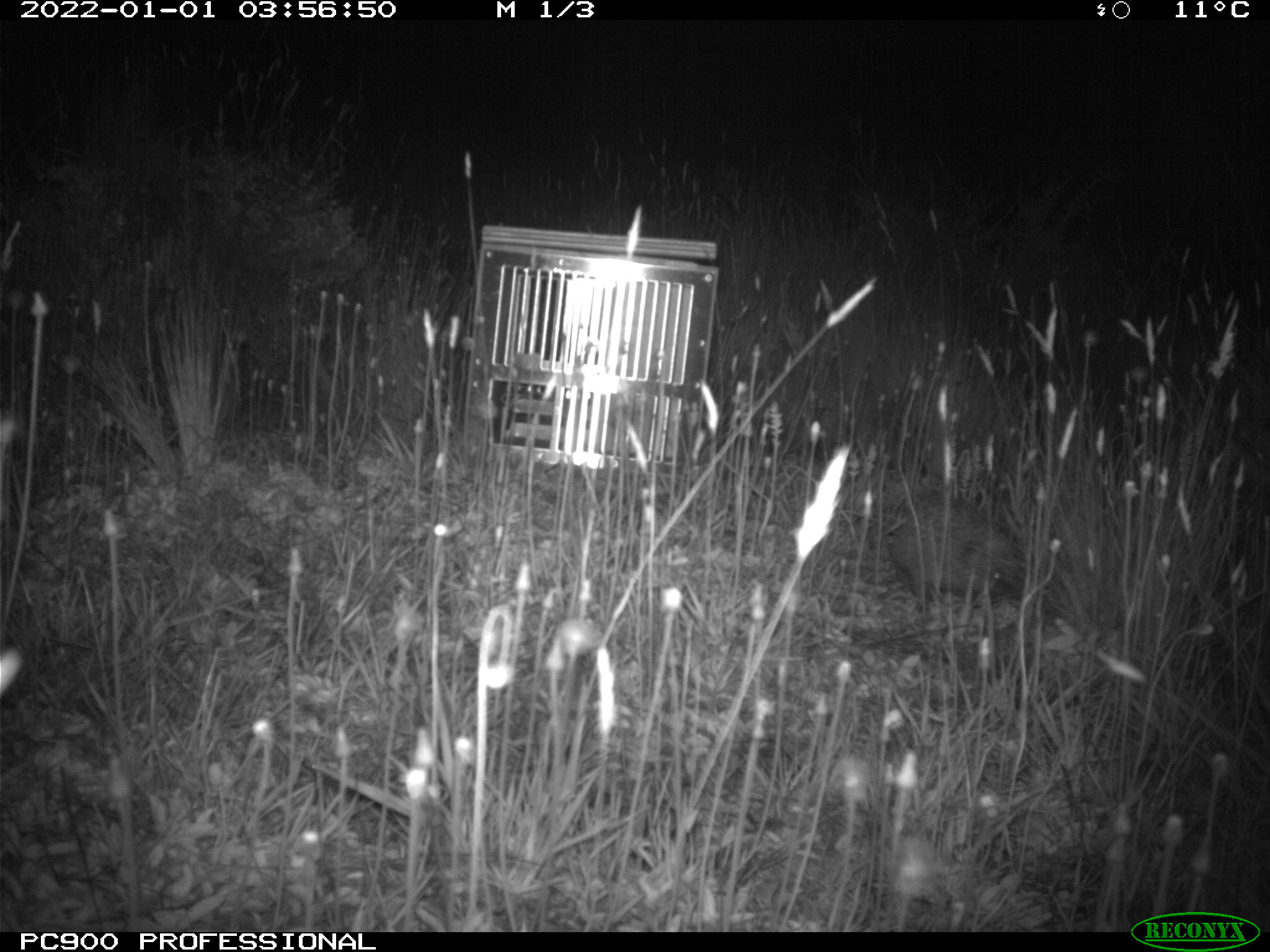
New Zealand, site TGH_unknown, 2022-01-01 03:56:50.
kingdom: Animalia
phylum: Chordata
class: Mammalia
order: Eulipotyphla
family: Erinaceidae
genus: Erinaceus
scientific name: Erinaceus europaeus europaeus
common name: european hedgehog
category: hedgehog